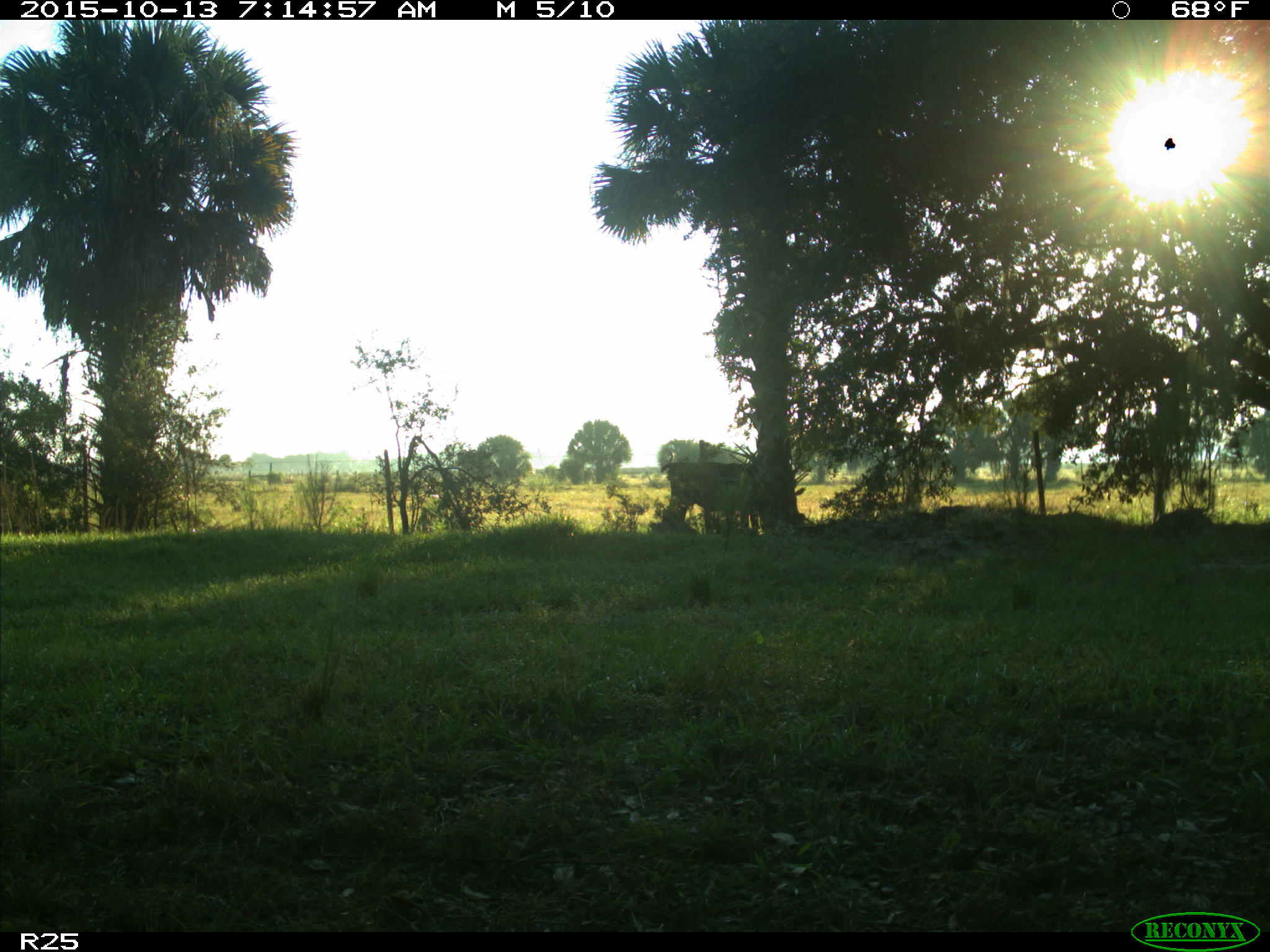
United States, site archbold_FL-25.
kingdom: Animalia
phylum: Chordata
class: Mammalia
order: Artiodactyla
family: Bovidae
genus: Bos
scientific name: Bos taurus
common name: domestic cow